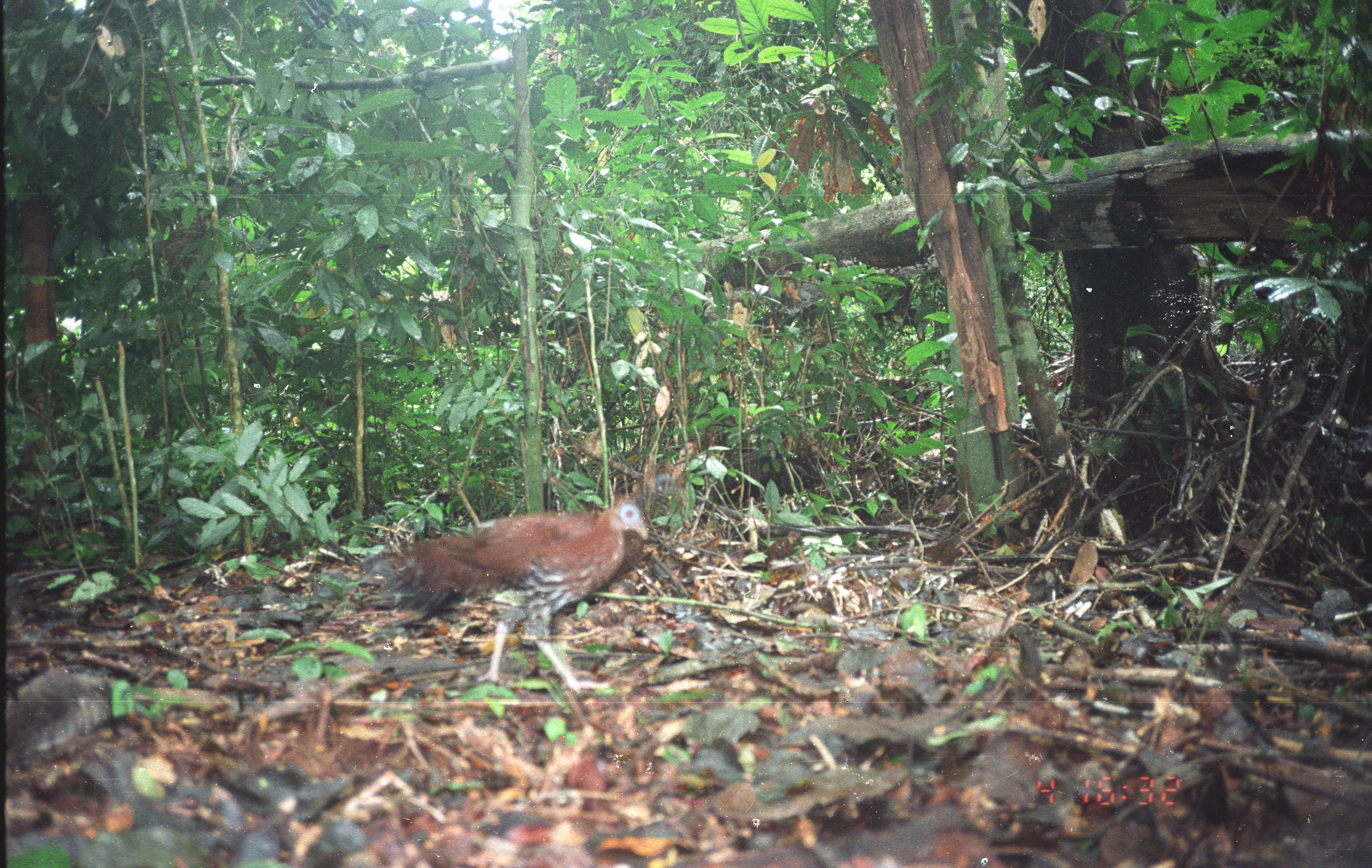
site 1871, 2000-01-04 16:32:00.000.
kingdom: Animalia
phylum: Chordata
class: Aves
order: Galliformes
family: Phasianidae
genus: Argusianus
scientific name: Argusianus argus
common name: great argus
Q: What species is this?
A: Argusianus argus (great argus).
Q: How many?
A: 1.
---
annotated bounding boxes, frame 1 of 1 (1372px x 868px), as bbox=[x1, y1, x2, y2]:
argusianus argus: bbox=[359, 491, 649, 695]